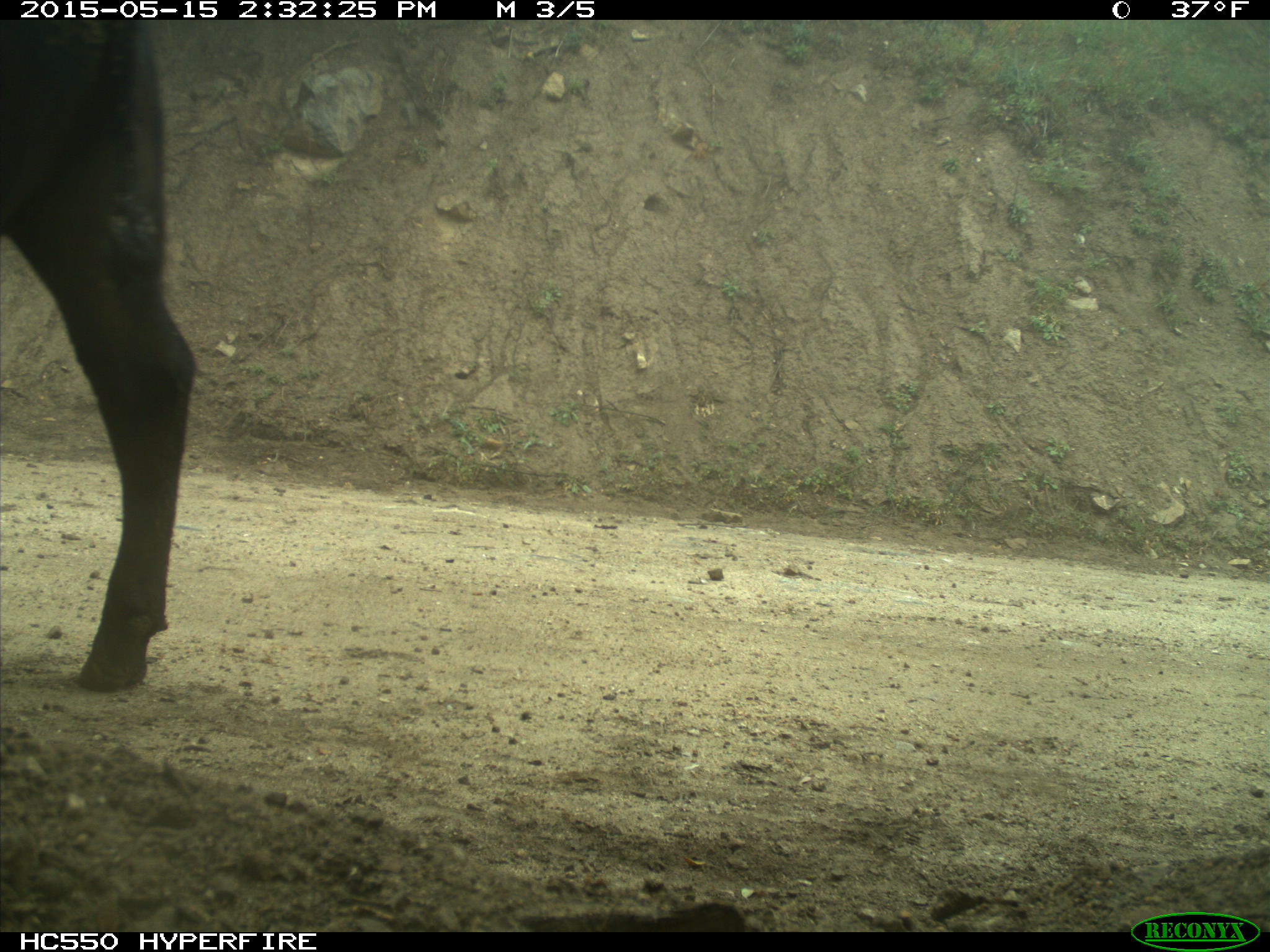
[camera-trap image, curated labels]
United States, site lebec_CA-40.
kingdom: Animalia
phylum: Chordata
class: Mammalia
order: Artiodactyla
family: Bovidae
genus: Bos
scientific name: Bos taurus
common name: domestic cow